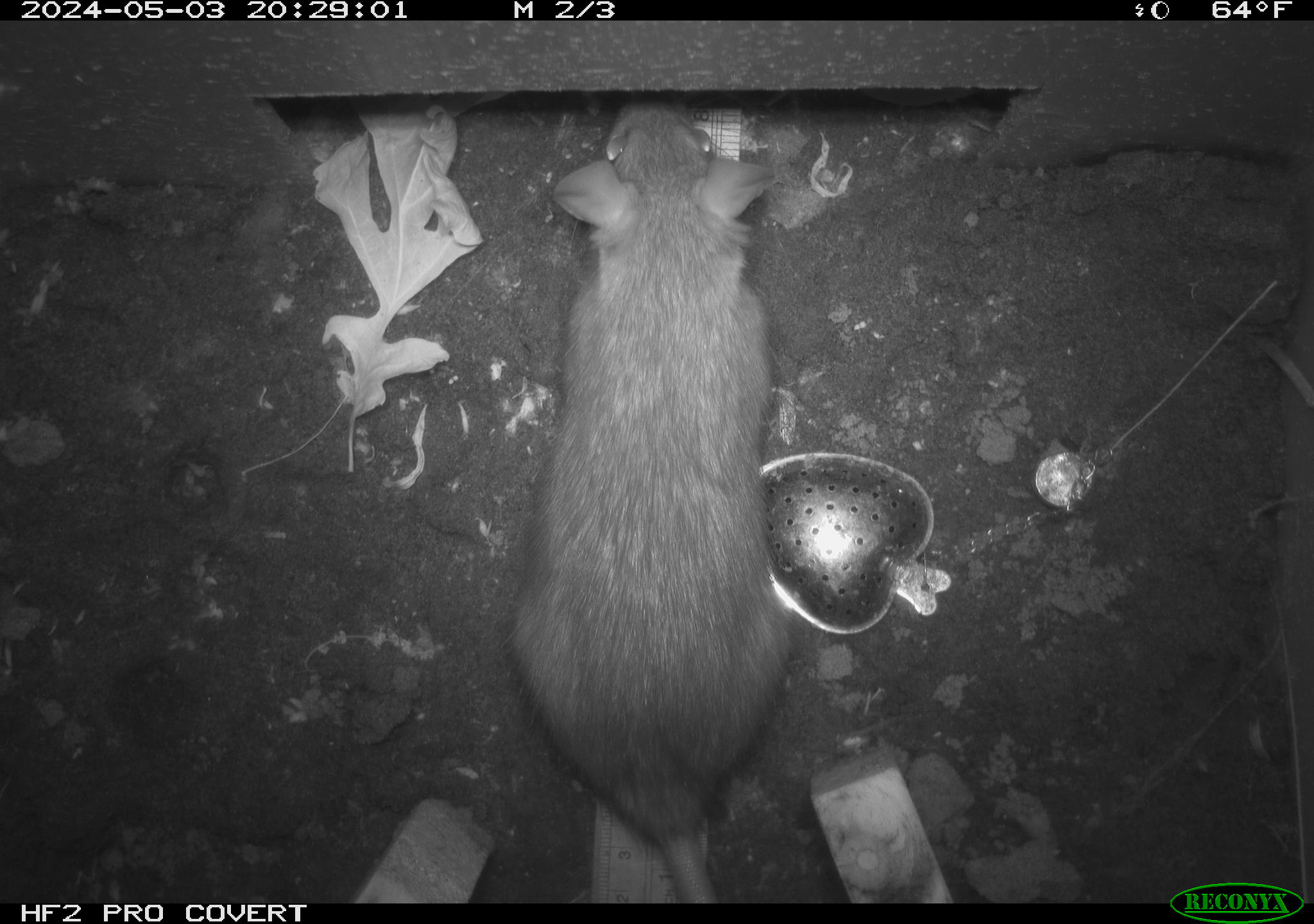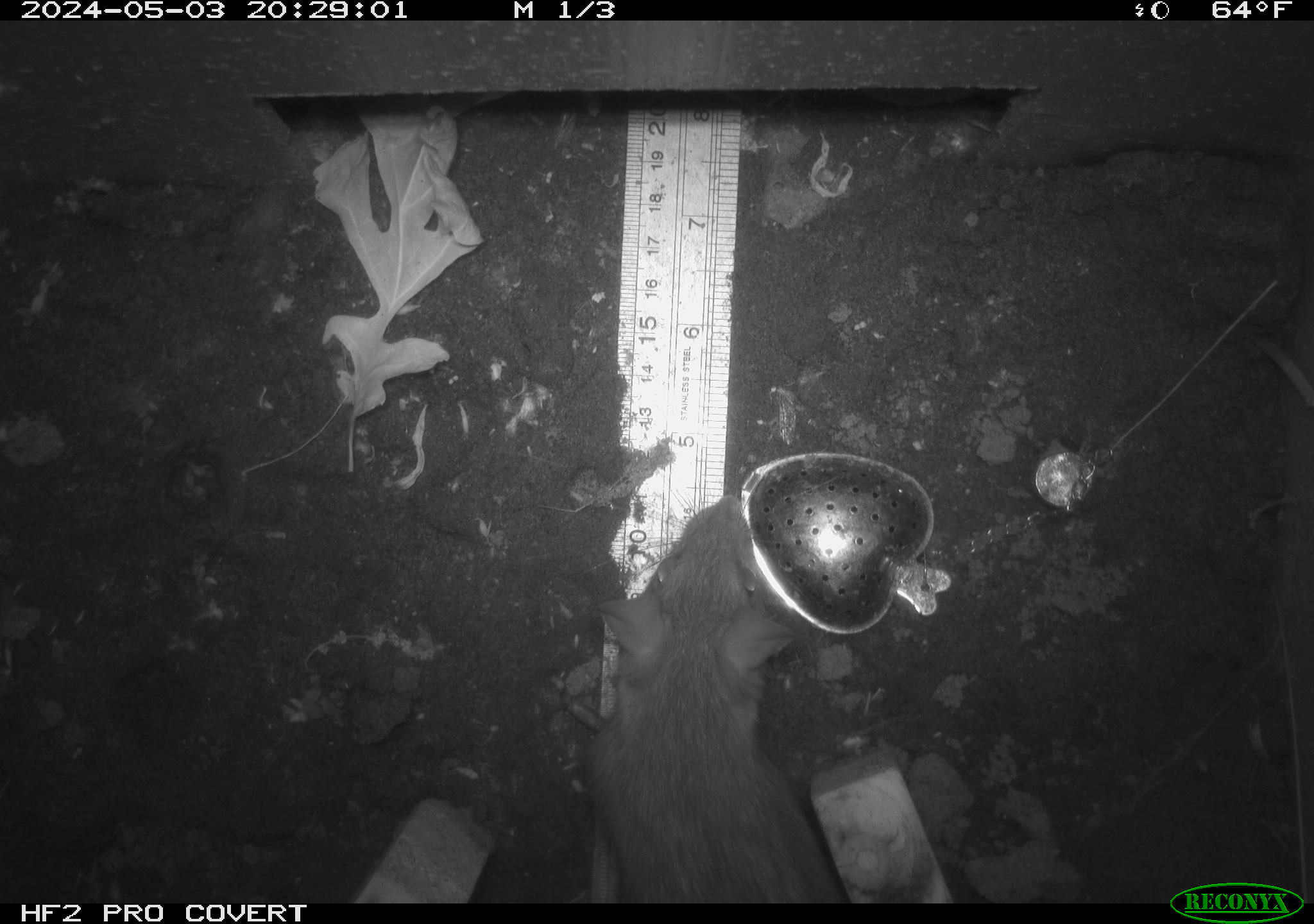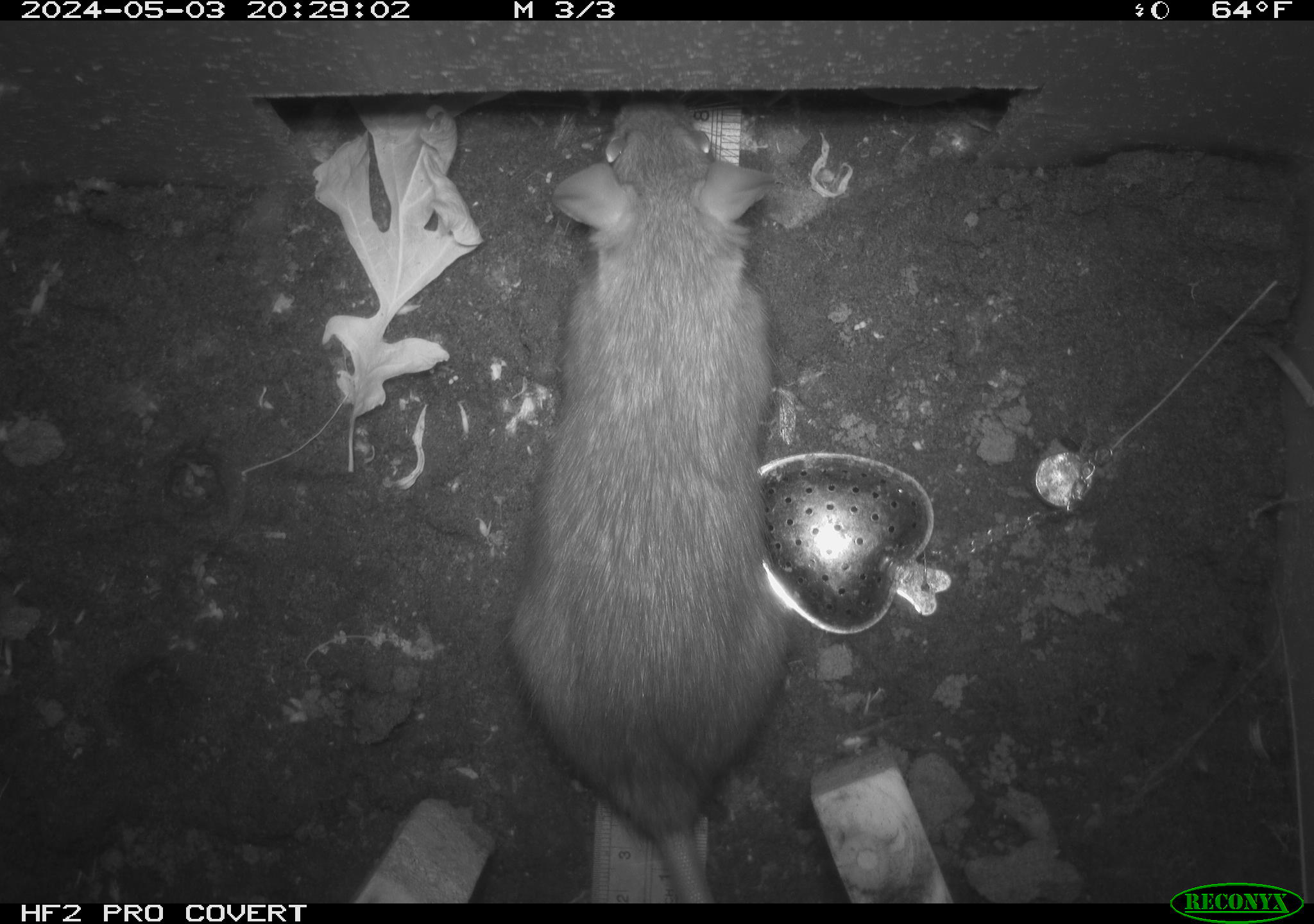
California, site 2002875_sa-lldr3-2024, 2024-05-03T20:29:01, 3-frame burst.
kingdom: Animalia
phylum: Chordata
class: Mammalia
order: Rodentia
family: Muridae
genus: Rattus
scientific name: Rattus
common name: rat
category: rattus species